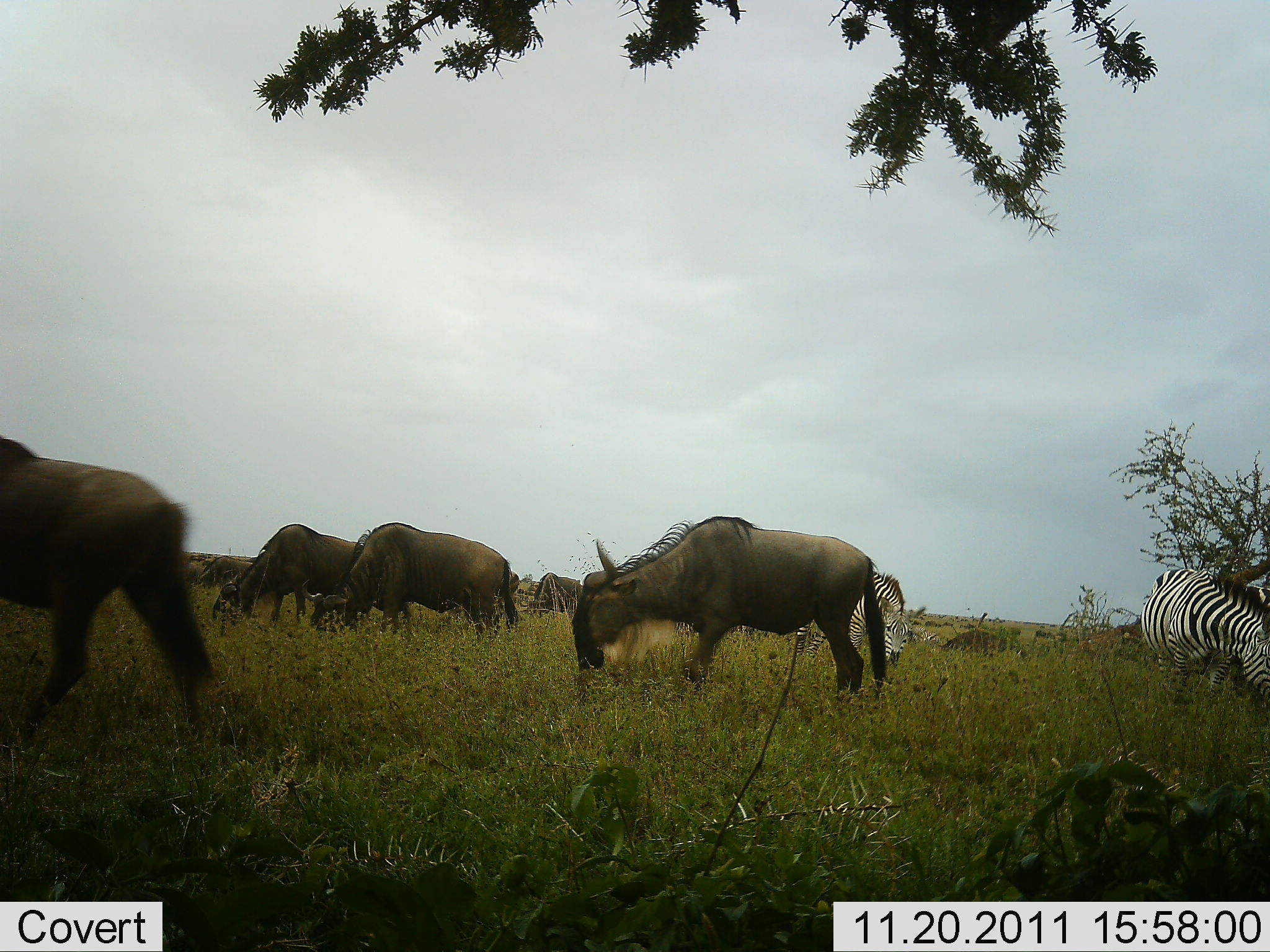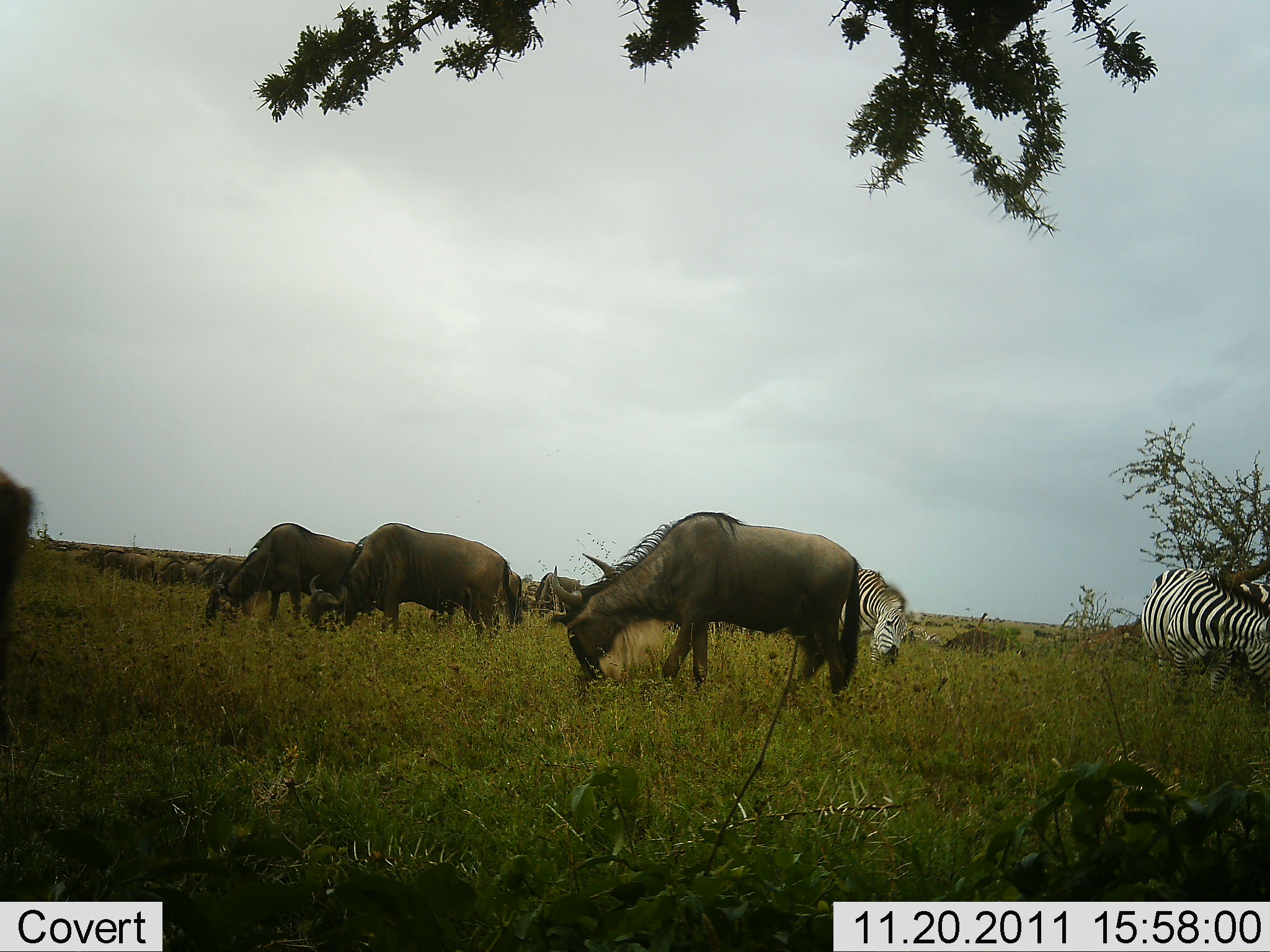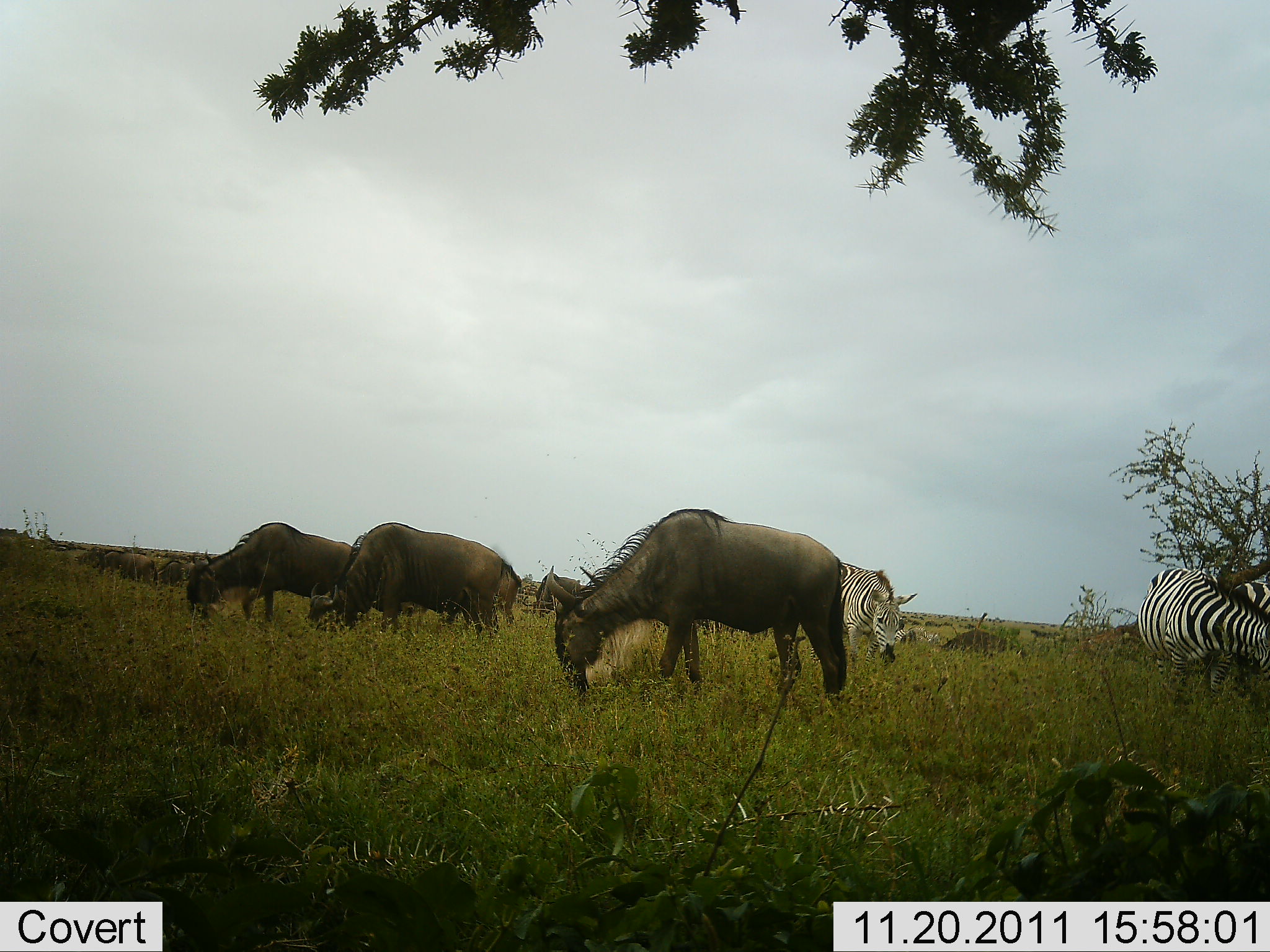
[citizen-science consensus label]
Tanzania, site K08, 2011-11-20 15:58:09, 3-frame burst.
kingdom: Animalia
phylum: Chordata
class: Mammalia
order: Artiodactyla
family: Bovidae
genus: Connochaetes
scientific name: Connochaetes taurinus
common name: blue wildebeest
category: wildebeest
Wildebeest (blue wildebeest) (Connochaetes taurinus), count 9. Behavior (volunteer vote fractions): standing 46%, resting 0%, moving 31%, interacting 0%. Young present (vote fraction): 0%. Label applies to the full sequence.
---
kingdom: Animalia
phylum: Chordata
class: Mammalia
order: Perissodactyla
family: Equidae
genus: Equus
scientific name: Equus quagga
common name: plains zebra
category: zebra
Zebra (plains zebra) (Equus quagga), count 2. Behavior (volunteer vote fractions): standing 57%, resting 14%, moving 7%, interacting 0%. Young present (vote fraction): 0%. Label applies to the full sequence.